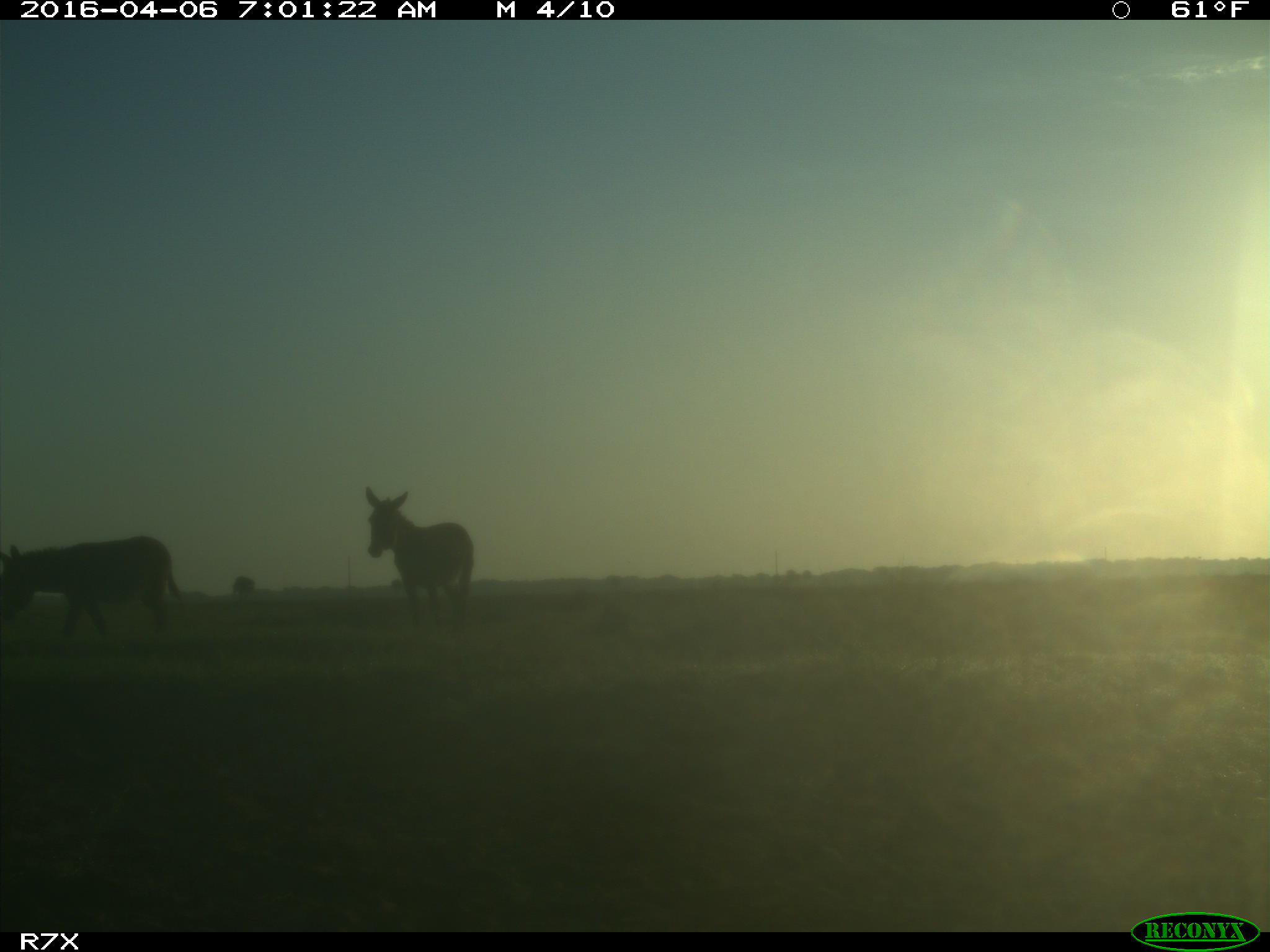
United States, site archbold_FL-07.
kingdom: Animalia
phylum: Chordata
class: Mammalia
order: Artiodactyla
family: Bovidae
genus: Bos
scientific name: Bos taurus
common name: domestic cow